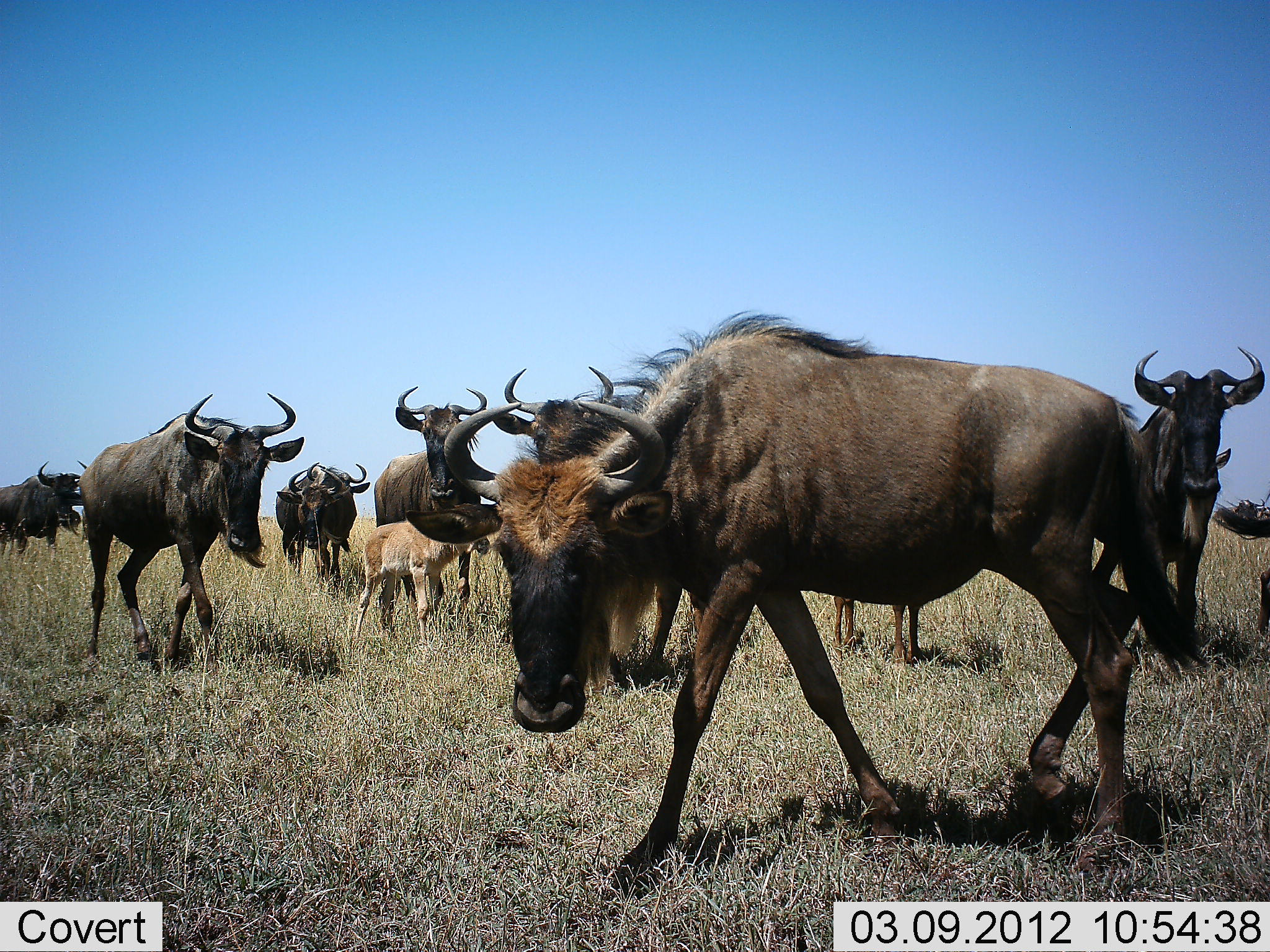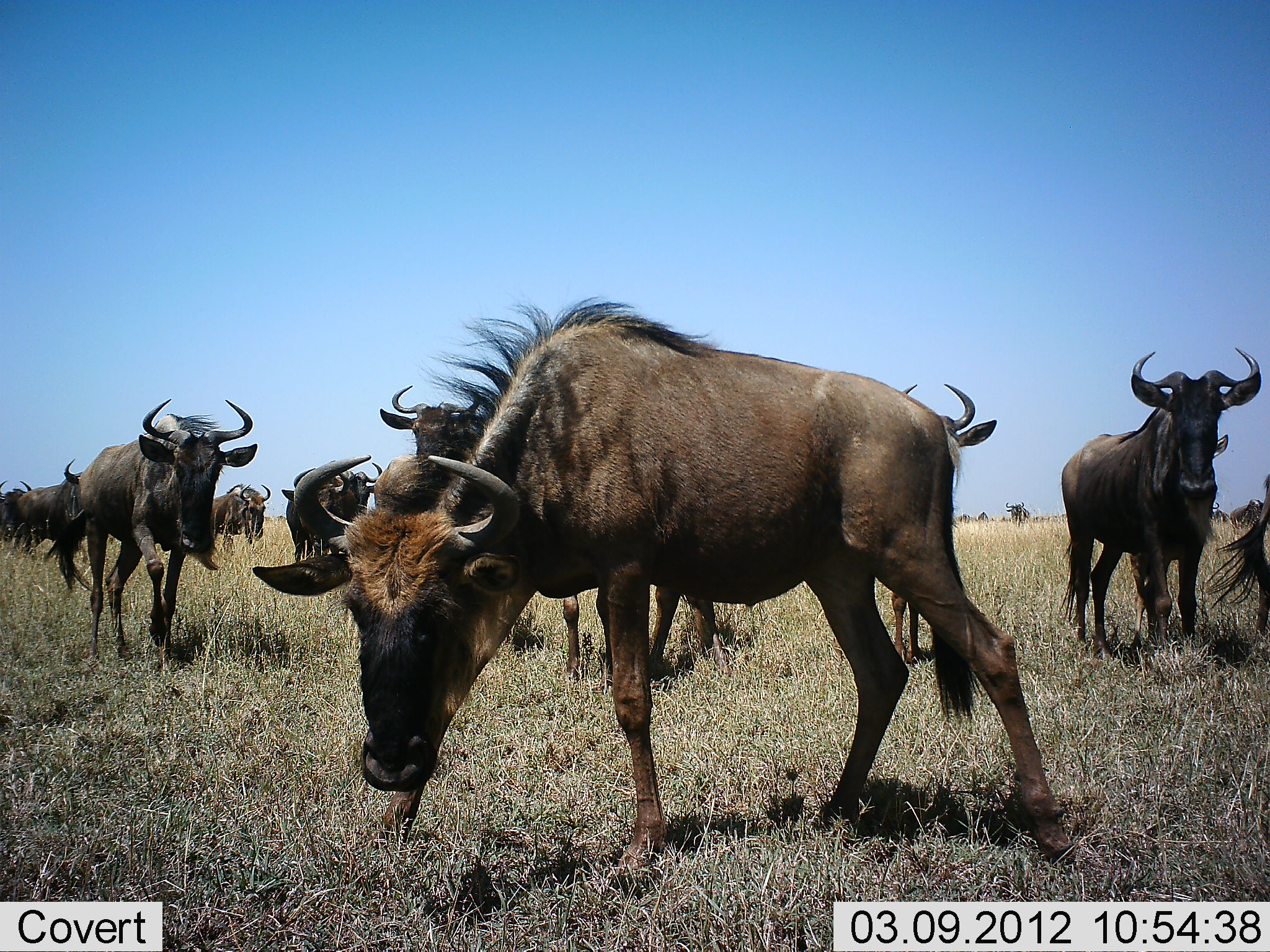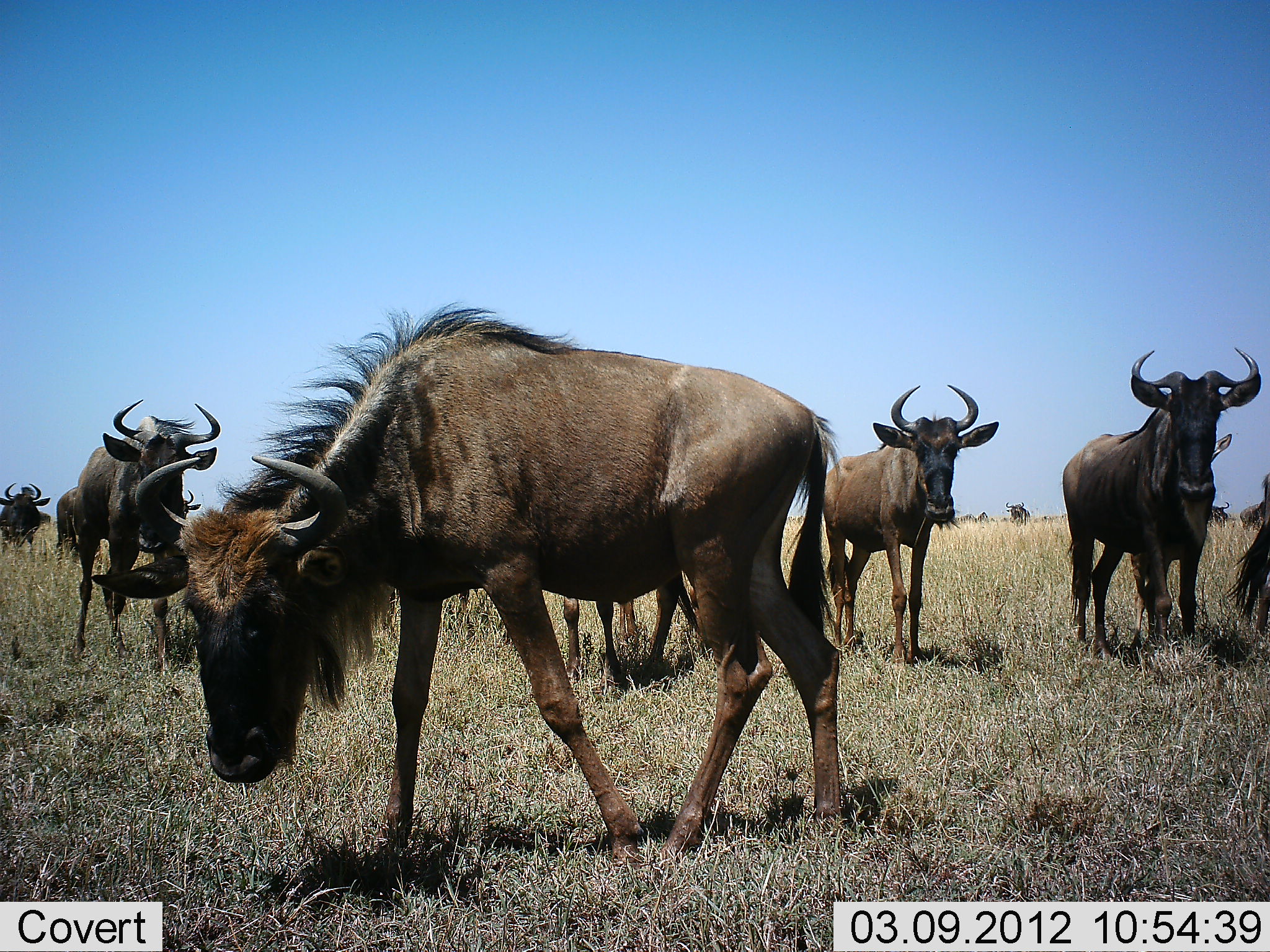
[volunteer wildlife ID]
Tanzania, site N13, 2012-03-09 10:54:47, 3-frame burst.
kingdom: Animalia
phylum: Chordata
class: Mammalia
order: Artiodactyla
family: Bovidae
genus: Connochaetes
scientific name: Connochaetes taurinus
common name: blue wildebeest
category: wildebeest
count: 11-50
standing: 71%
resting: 4%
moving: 71%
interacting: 4%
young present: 58%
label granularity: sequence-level